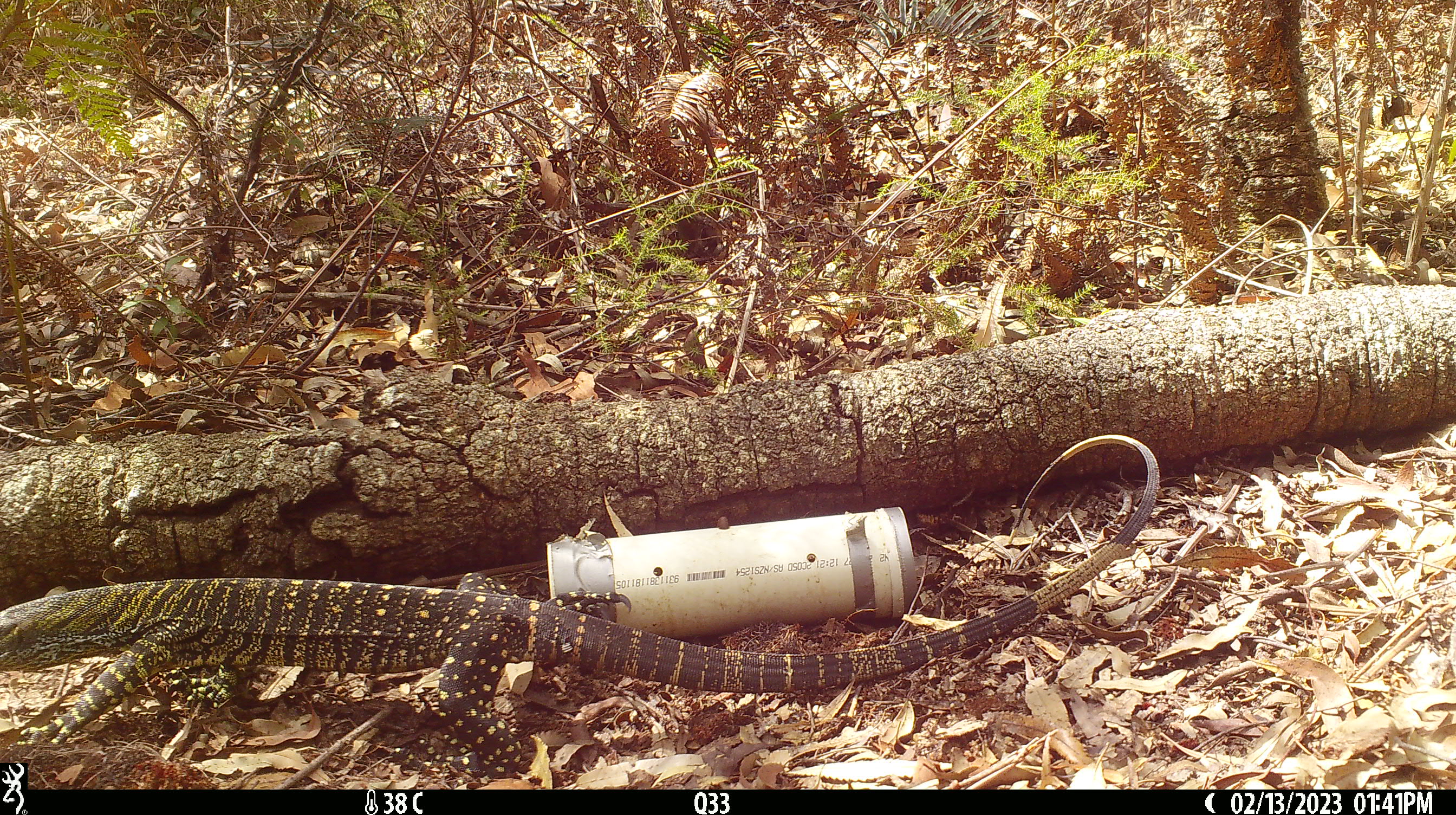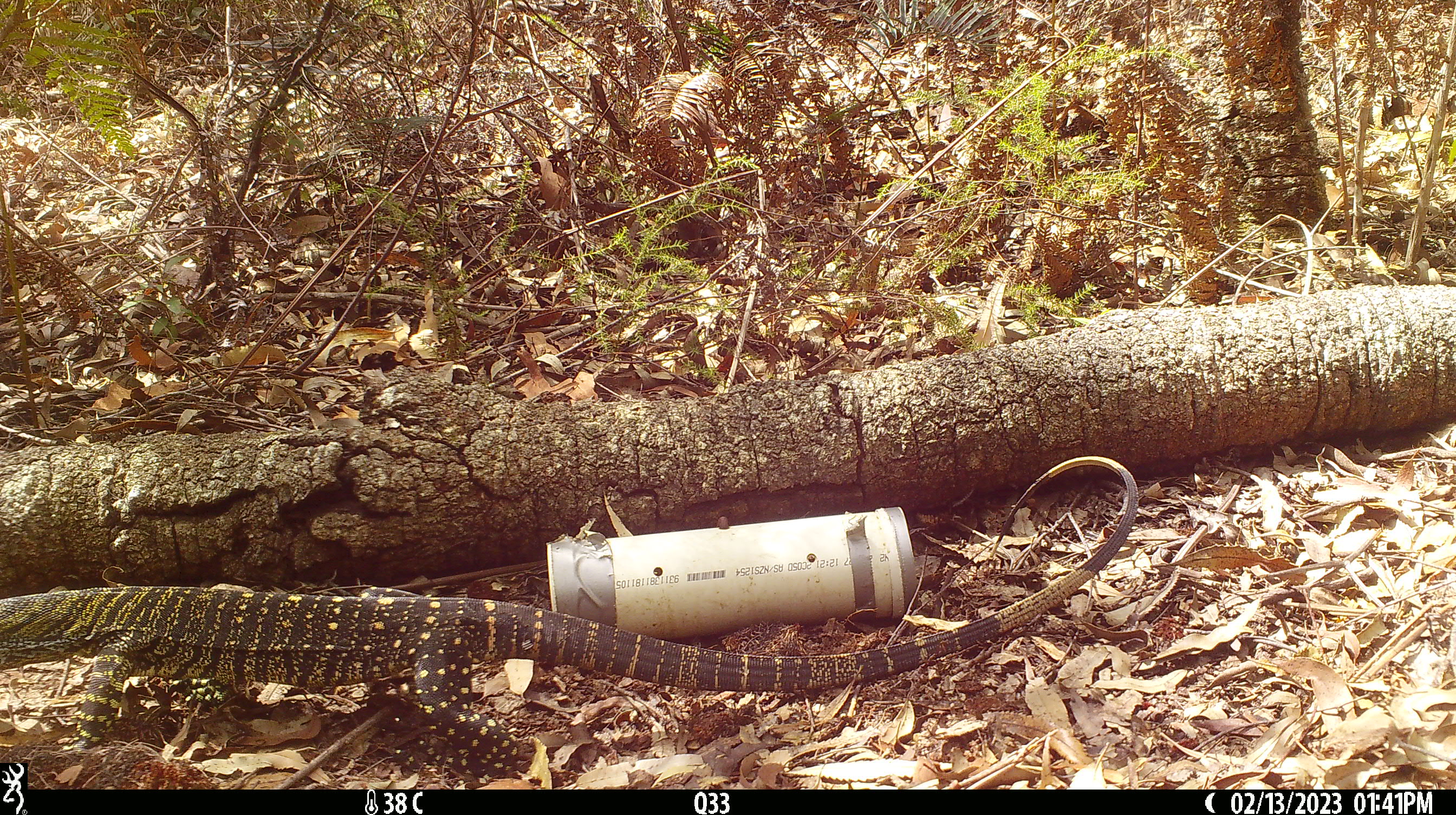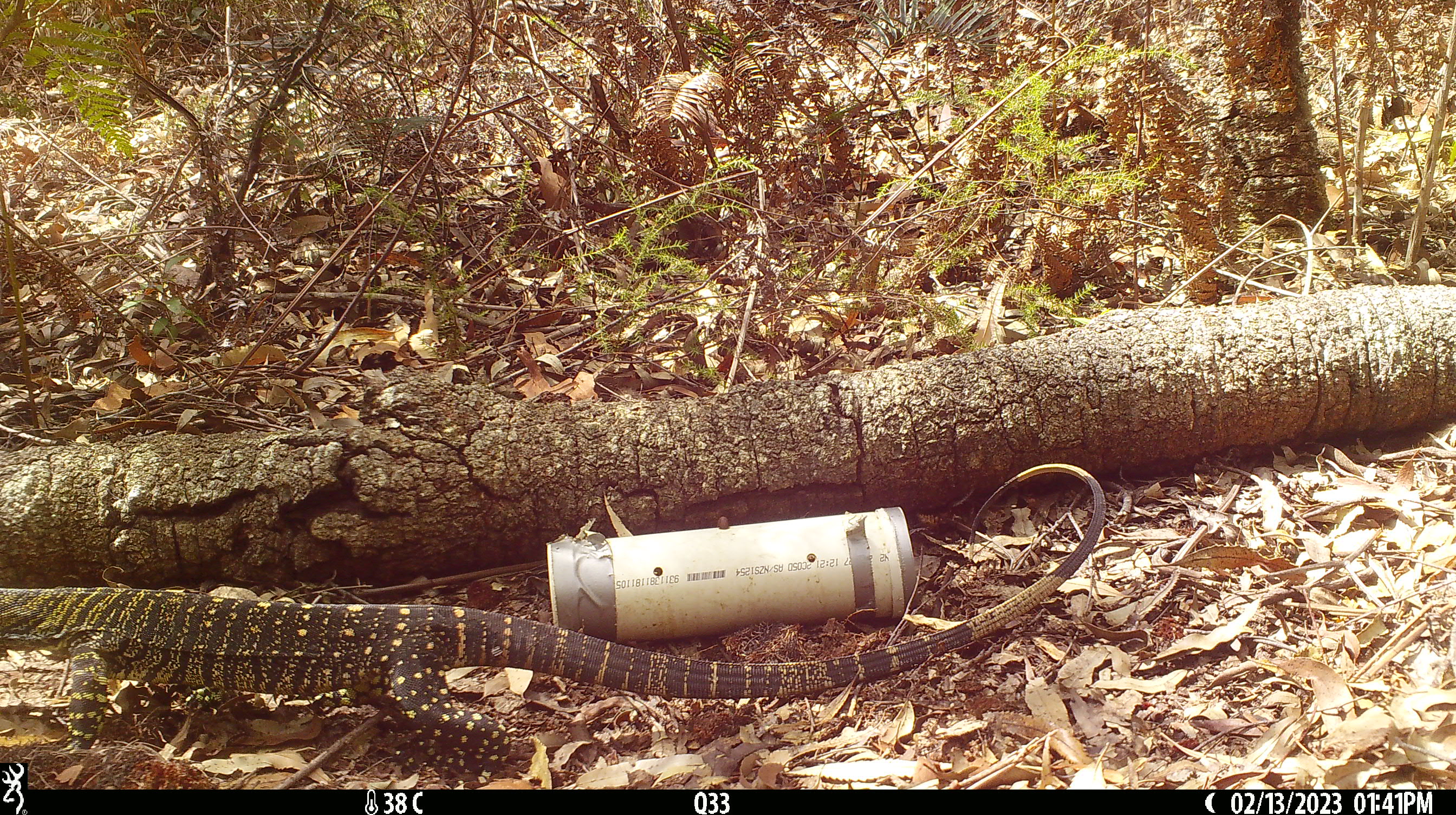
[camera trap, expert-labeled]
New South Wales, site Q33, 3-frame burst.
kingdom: Animalia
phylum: Chordata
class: Reptilia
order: Squamata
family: Varanidae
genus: Varanus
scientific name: Varanus varius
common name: lace monitor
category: goanna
Goanna (lace monitor) (Varanus varius).